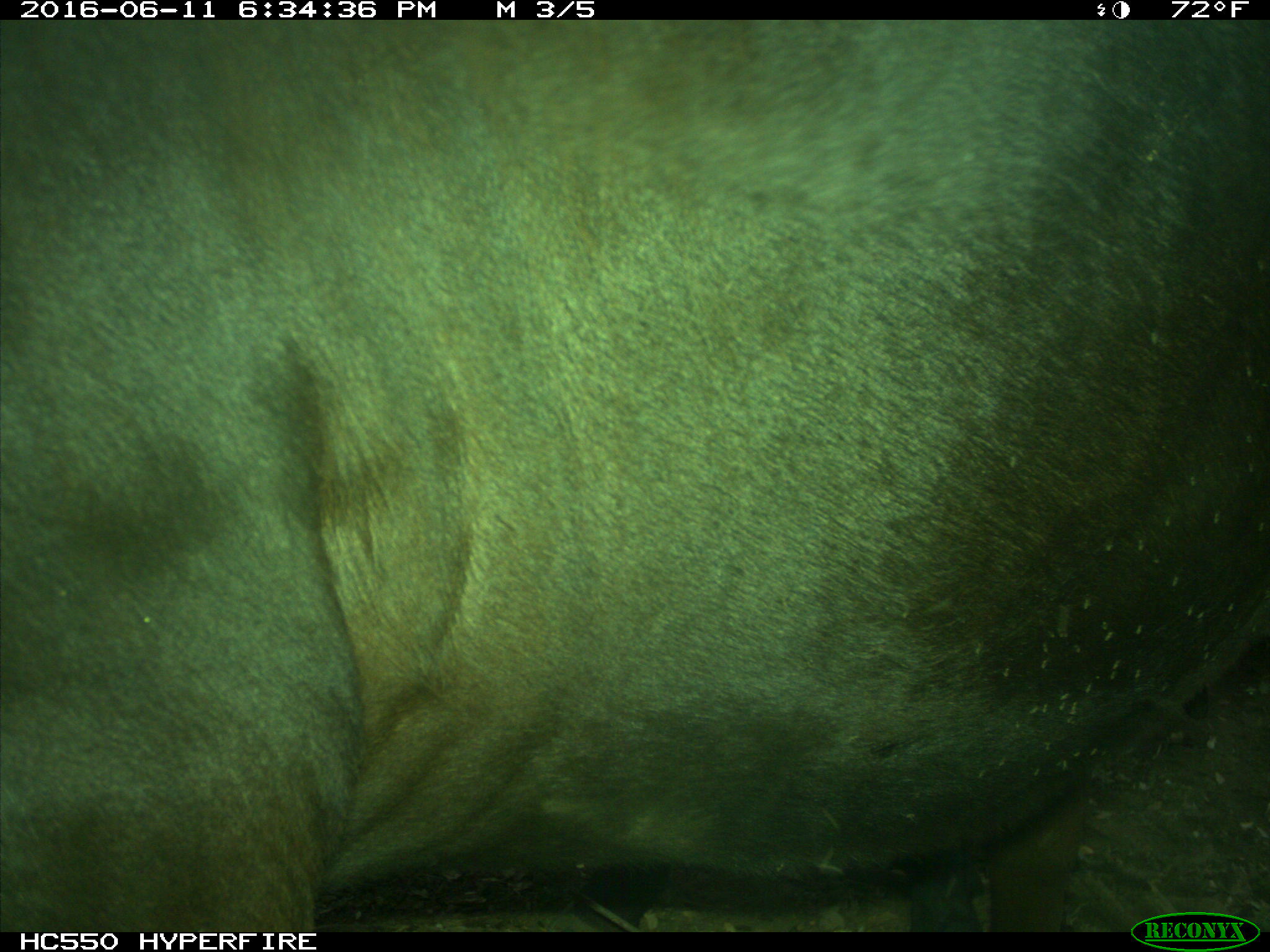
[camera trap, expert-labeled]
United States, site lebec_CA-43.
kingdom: Animalia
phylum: Chordata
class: Mammalia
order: Artiodactyla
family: Bovidae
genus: Bos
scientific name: Bos taurus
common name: domestic cow